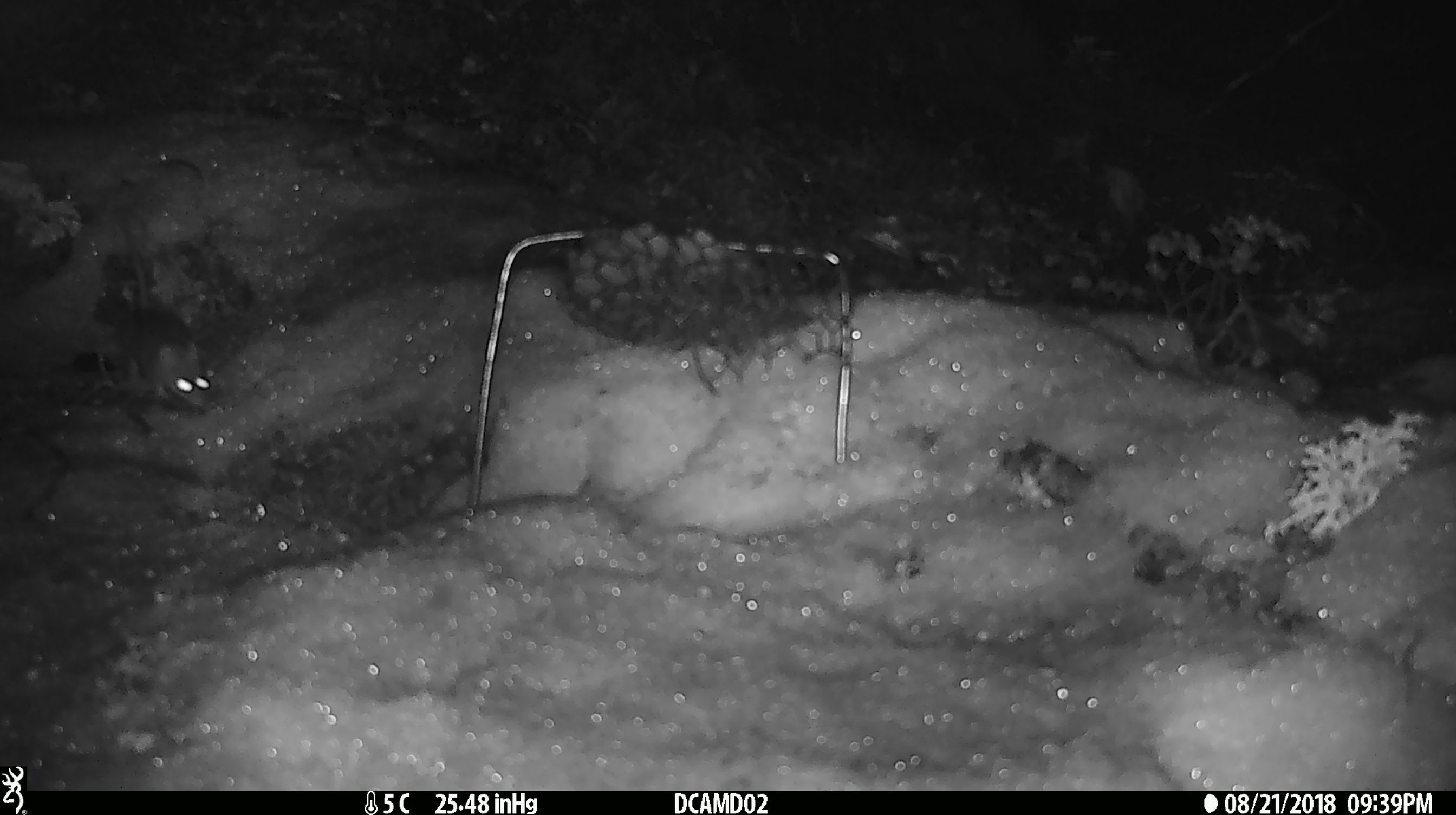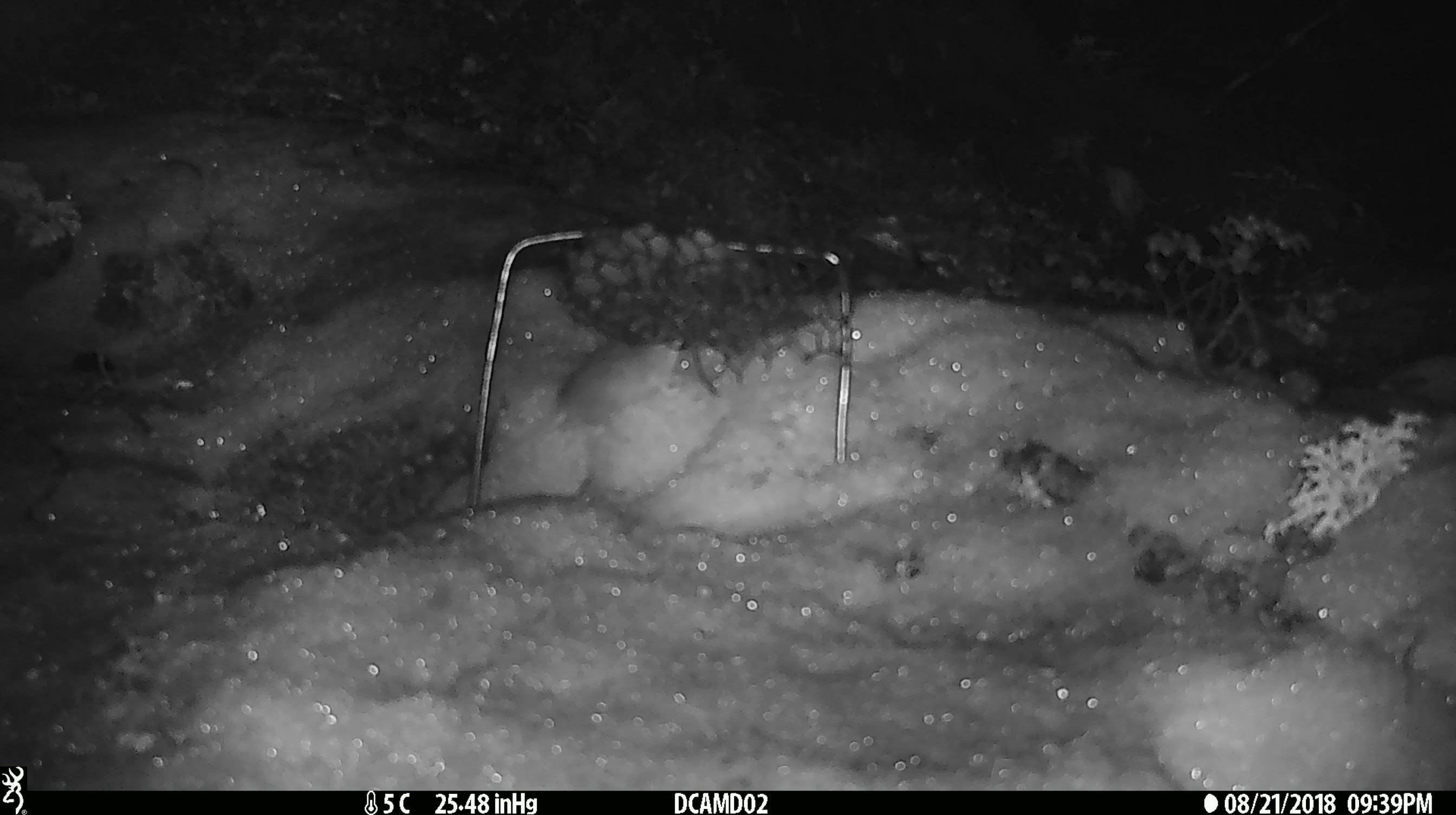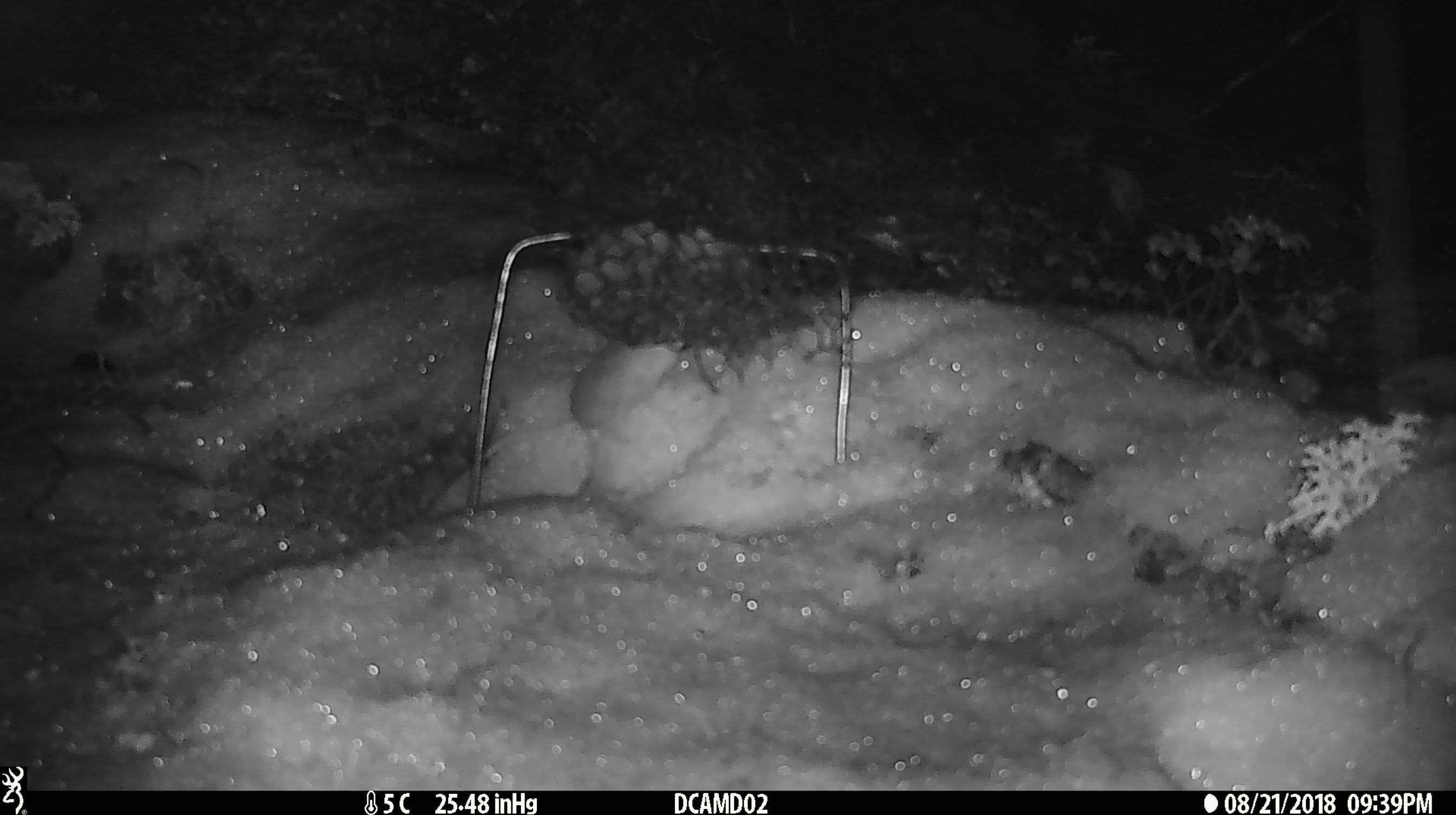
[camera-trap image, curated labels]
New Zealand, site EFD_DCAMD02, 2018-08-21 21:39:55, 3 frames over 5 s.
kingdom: Animalia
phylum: Chordata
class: Mammalia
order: Rodentia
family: Muridae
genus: Mus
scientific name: Mus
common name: mouse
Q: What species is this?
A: Mouse (Mus).